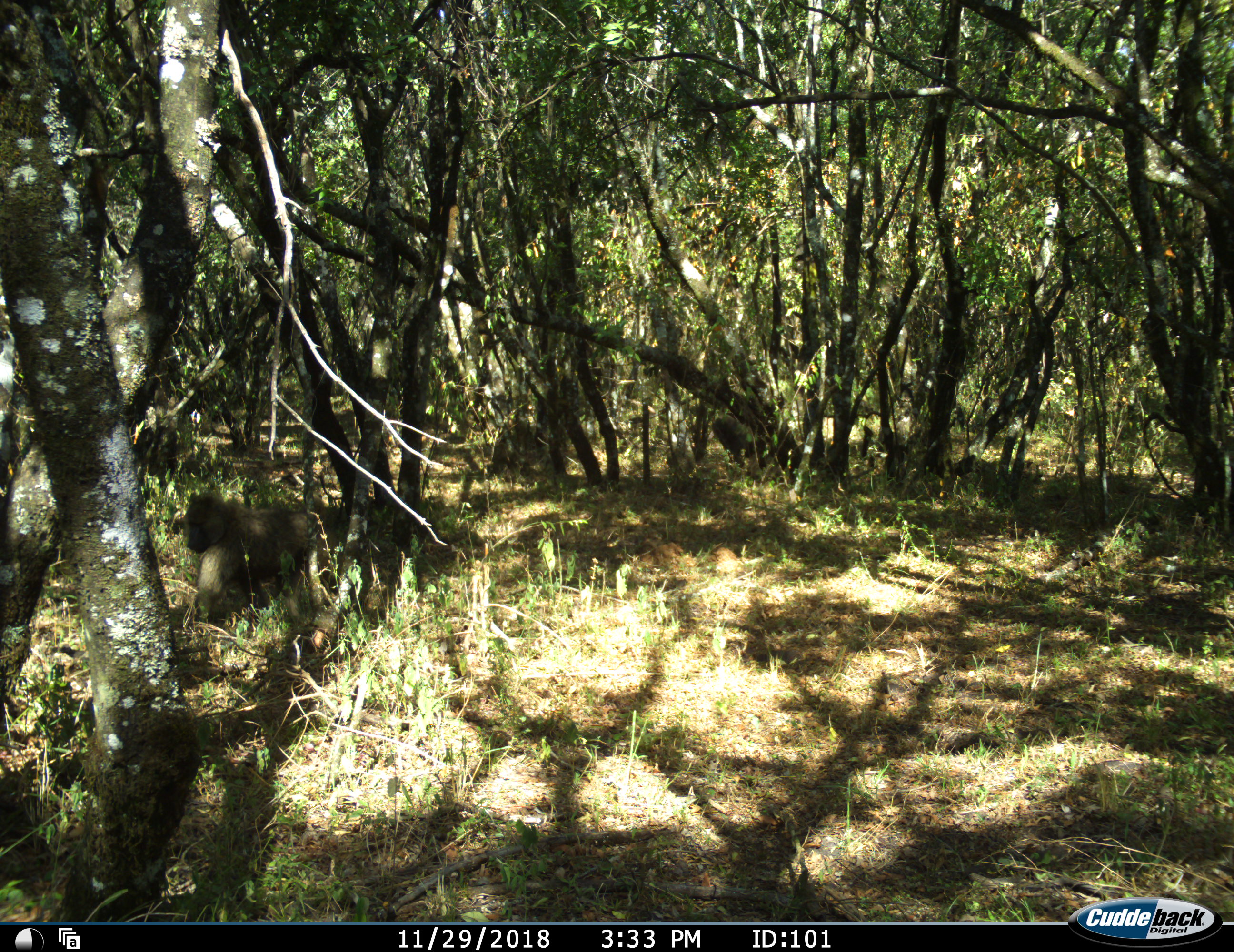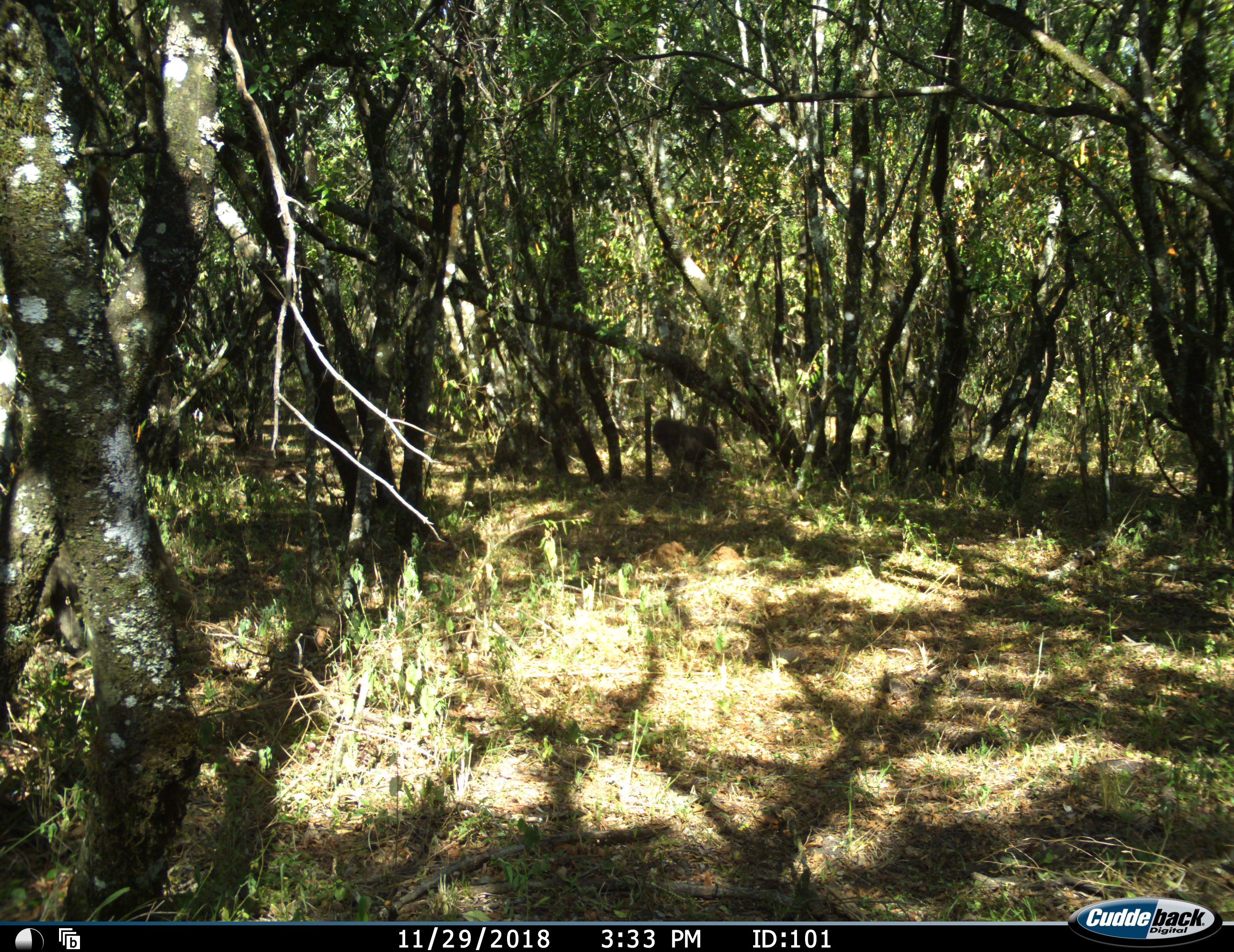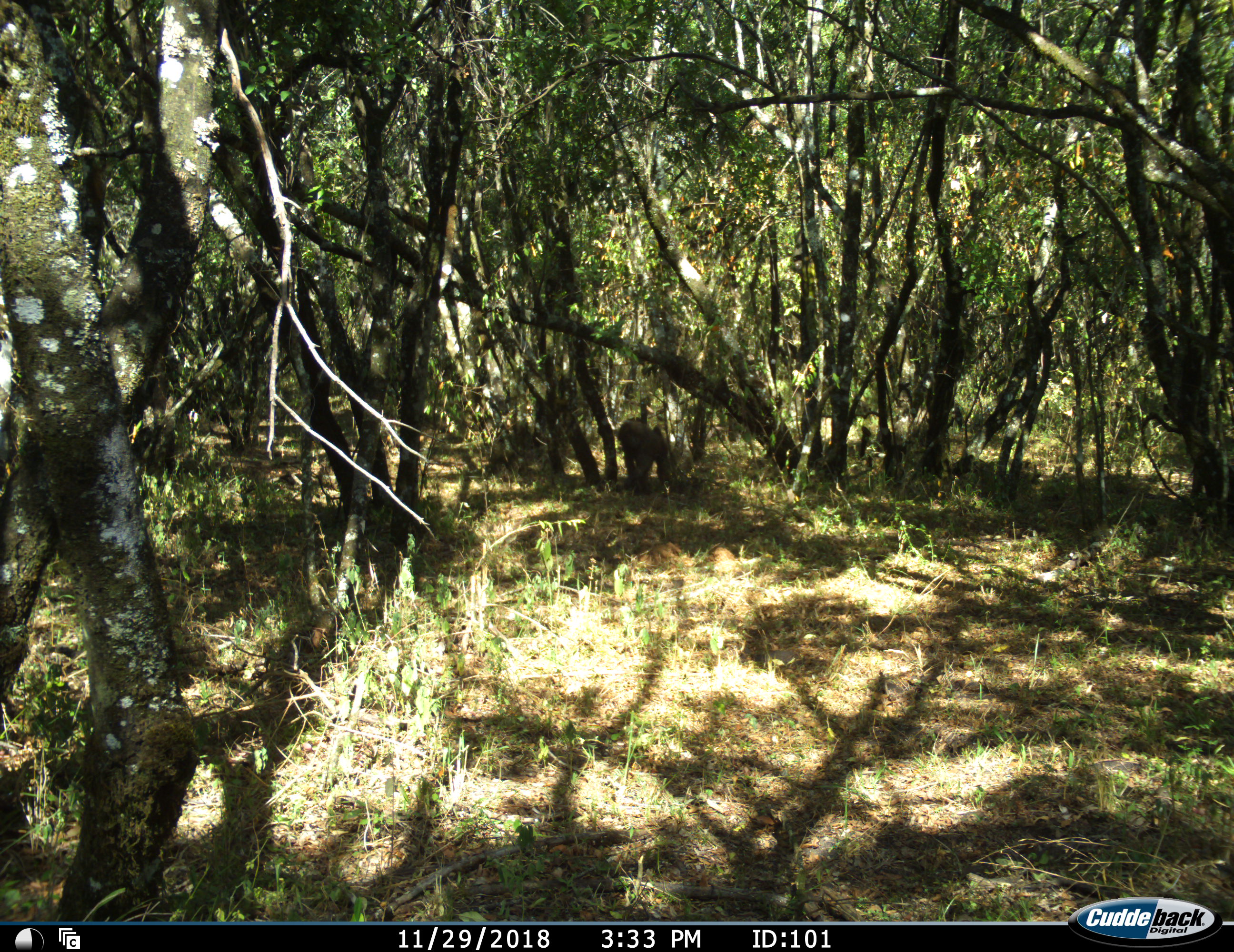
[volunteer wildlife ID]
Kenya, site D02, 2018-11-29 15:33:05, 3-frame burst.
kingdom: Animalia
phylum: Chordata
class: Mammalia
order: Primates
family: Cercopithecidae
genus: Papio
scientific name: Papio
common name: baboon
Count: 2.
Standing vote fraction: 12%.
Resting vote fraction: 0%.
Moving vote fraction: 100%.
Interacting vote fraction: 0%.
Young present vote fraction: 0%.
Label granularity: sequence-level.